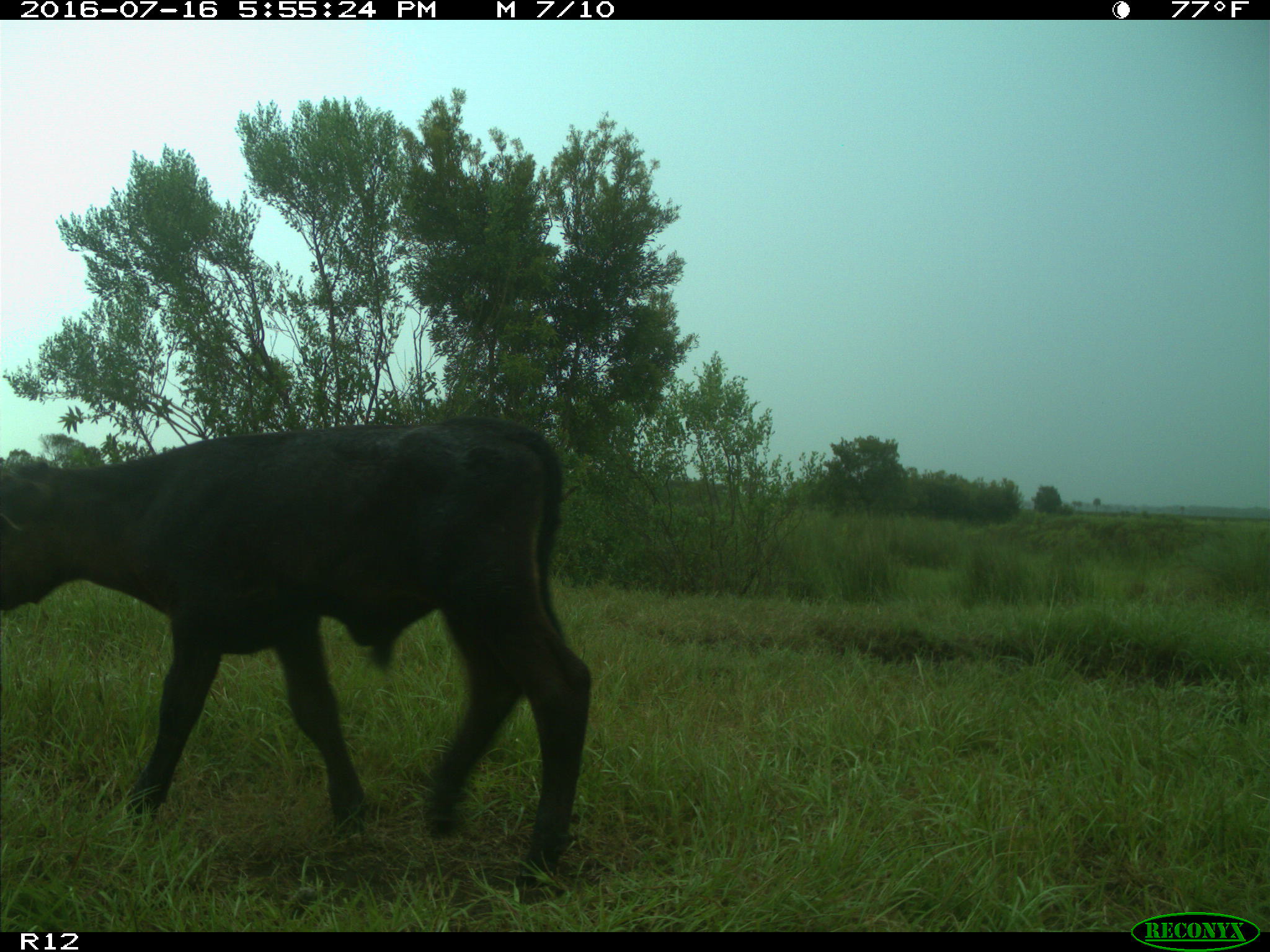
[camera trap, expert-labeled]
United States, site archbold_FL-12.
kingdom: Animalia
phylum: Chordata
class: Mammalia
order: Artiodactyla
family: Bovidae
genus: Bos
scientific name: Bos taurus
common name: domestic cow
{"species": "Bos taurus (domestic cow)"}